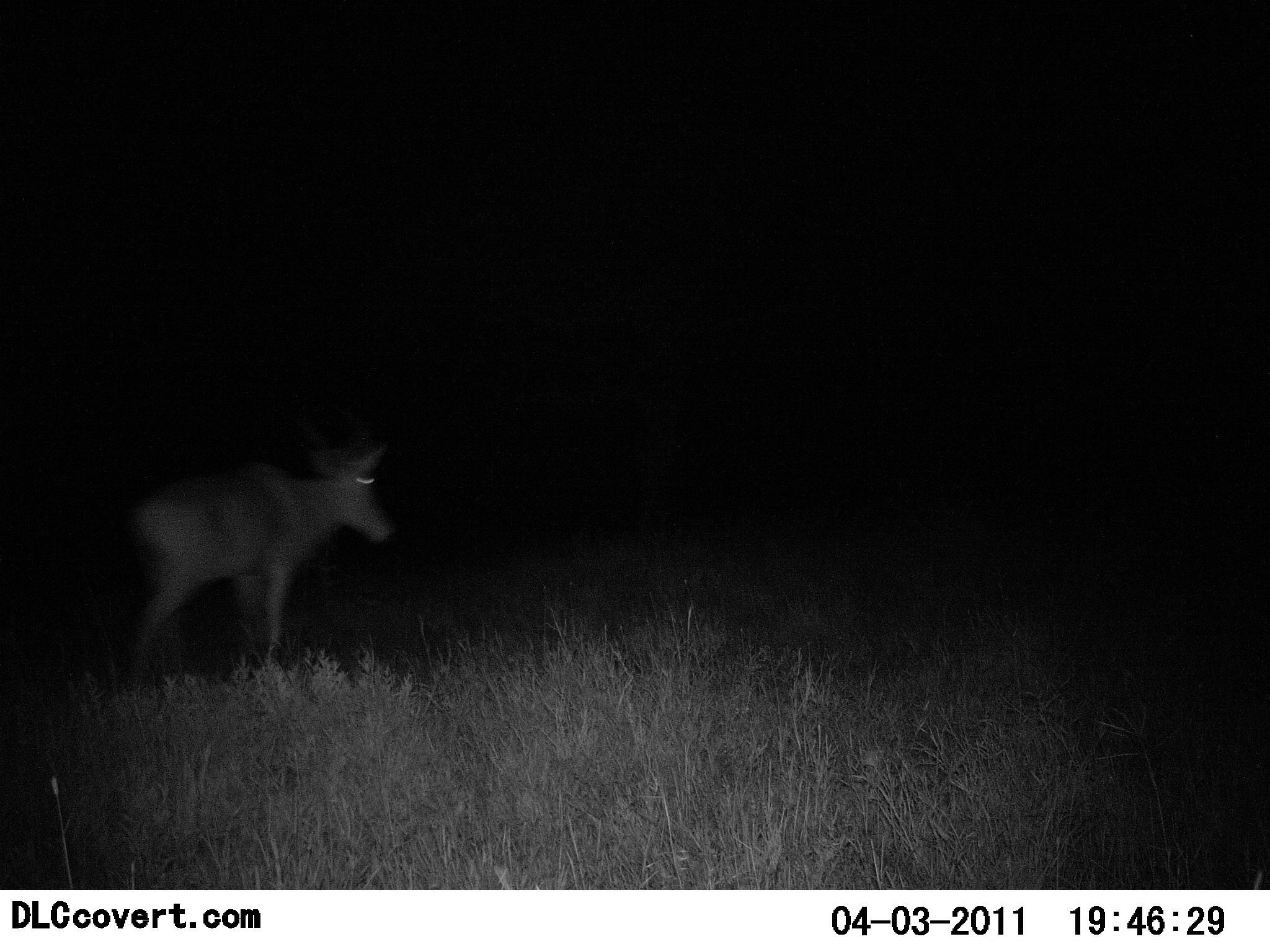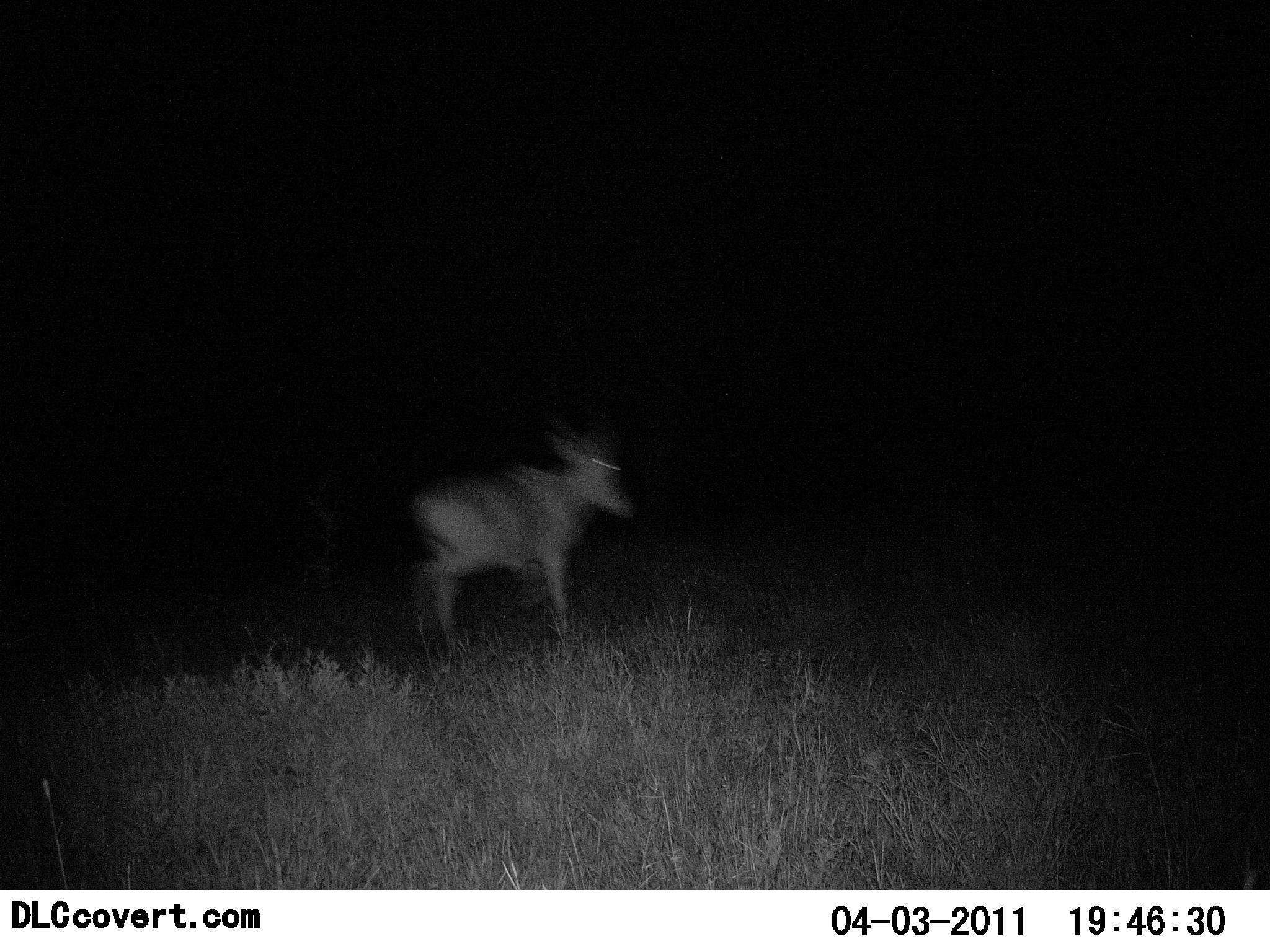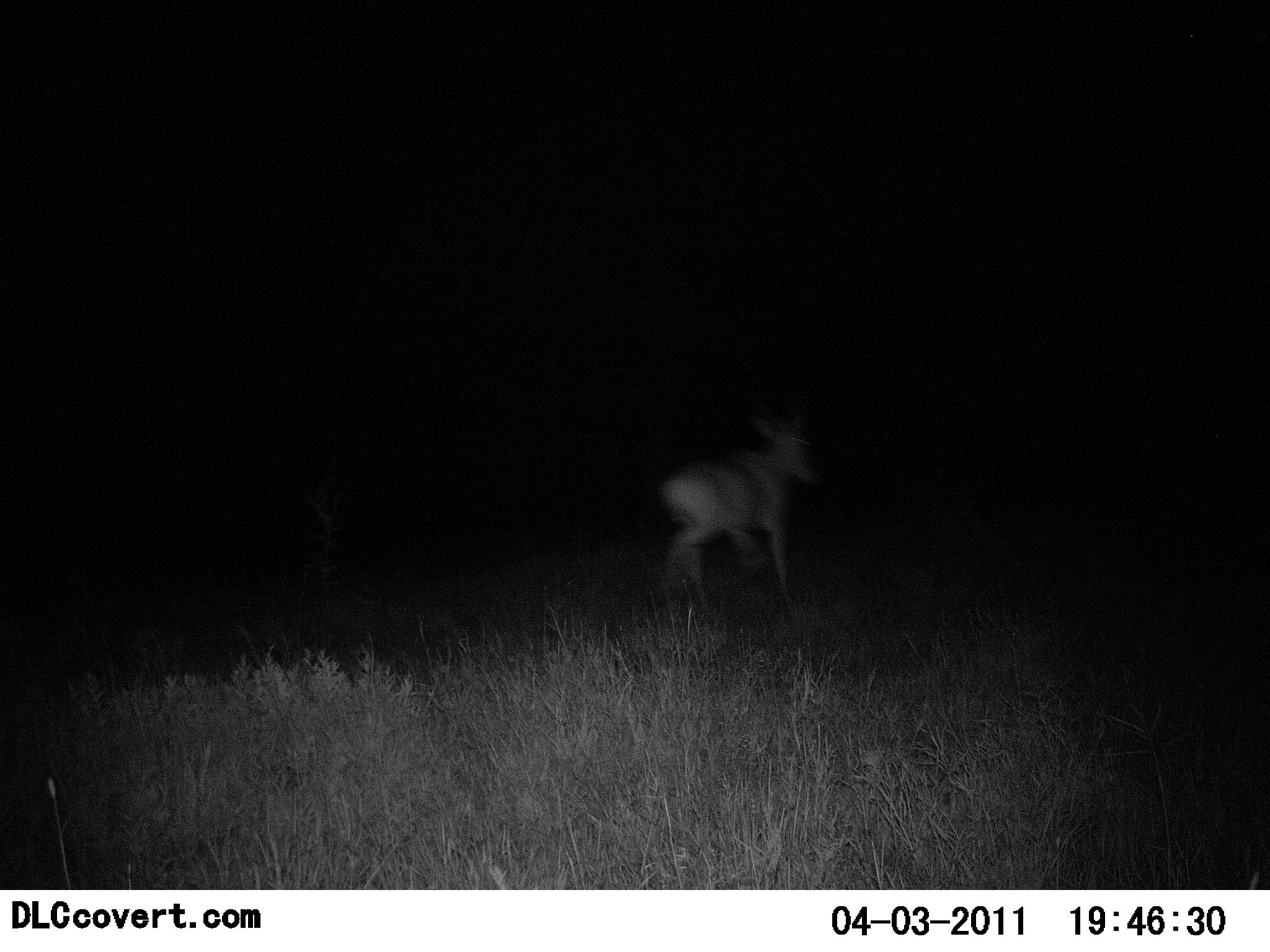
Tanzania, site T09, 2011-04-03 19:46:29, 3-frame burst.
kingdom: Animalia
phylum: Chordata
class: Mammalia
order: Artiodactyla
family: Bovidae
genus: Alcelaphus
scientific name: Alcelaphus buselaphus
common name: hartebeest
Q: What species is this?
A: Hartebeest (Alcelaphus buselaphus).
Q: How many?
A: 1.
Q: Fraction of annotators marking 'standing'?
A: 0%.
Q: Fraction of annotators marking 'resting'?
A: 0%.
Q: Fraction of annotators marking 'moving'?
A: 100%.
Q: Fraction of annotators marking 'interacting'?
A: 0%.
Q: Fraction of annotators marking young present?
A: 0%.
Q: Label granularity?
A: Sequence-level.